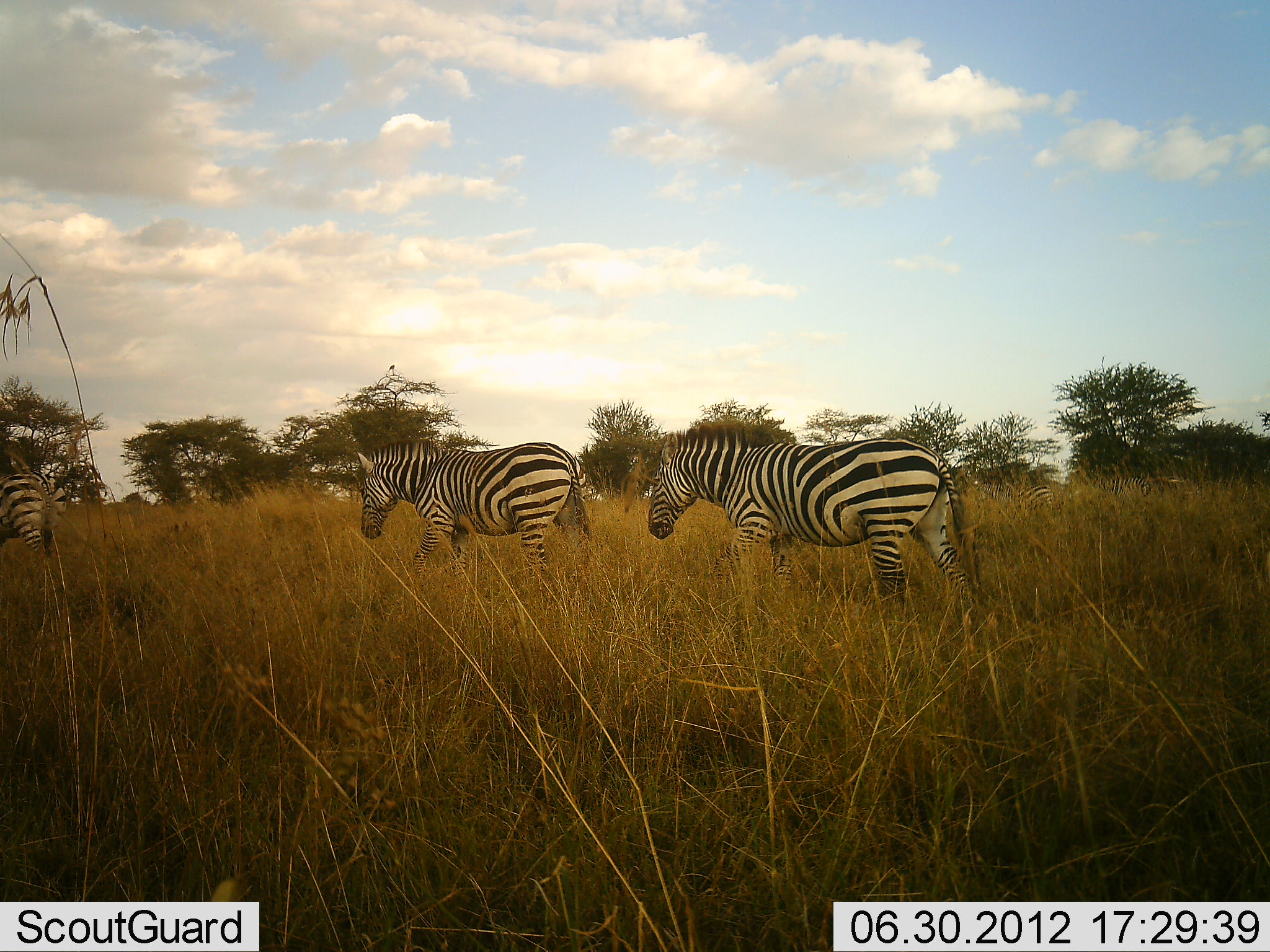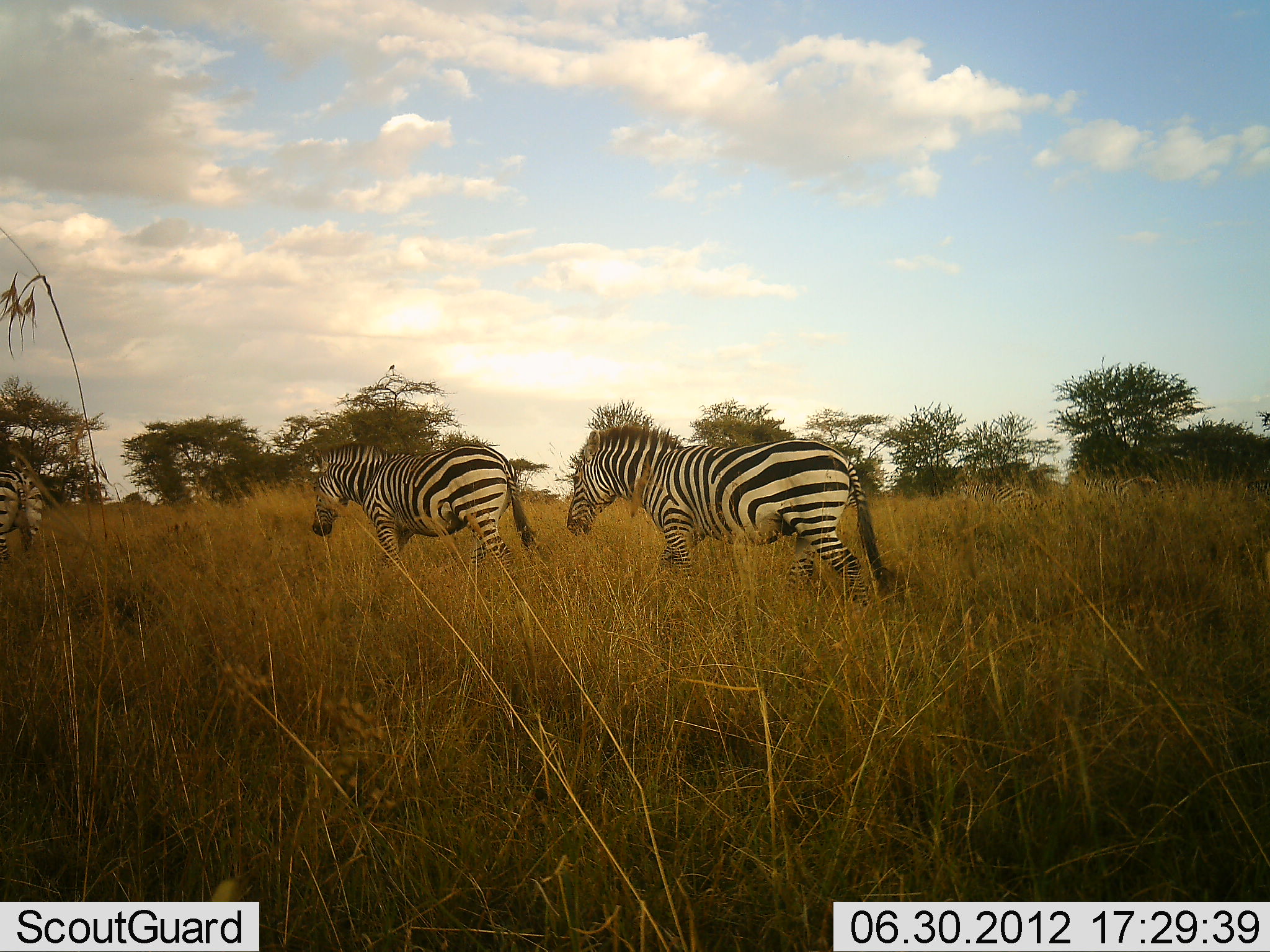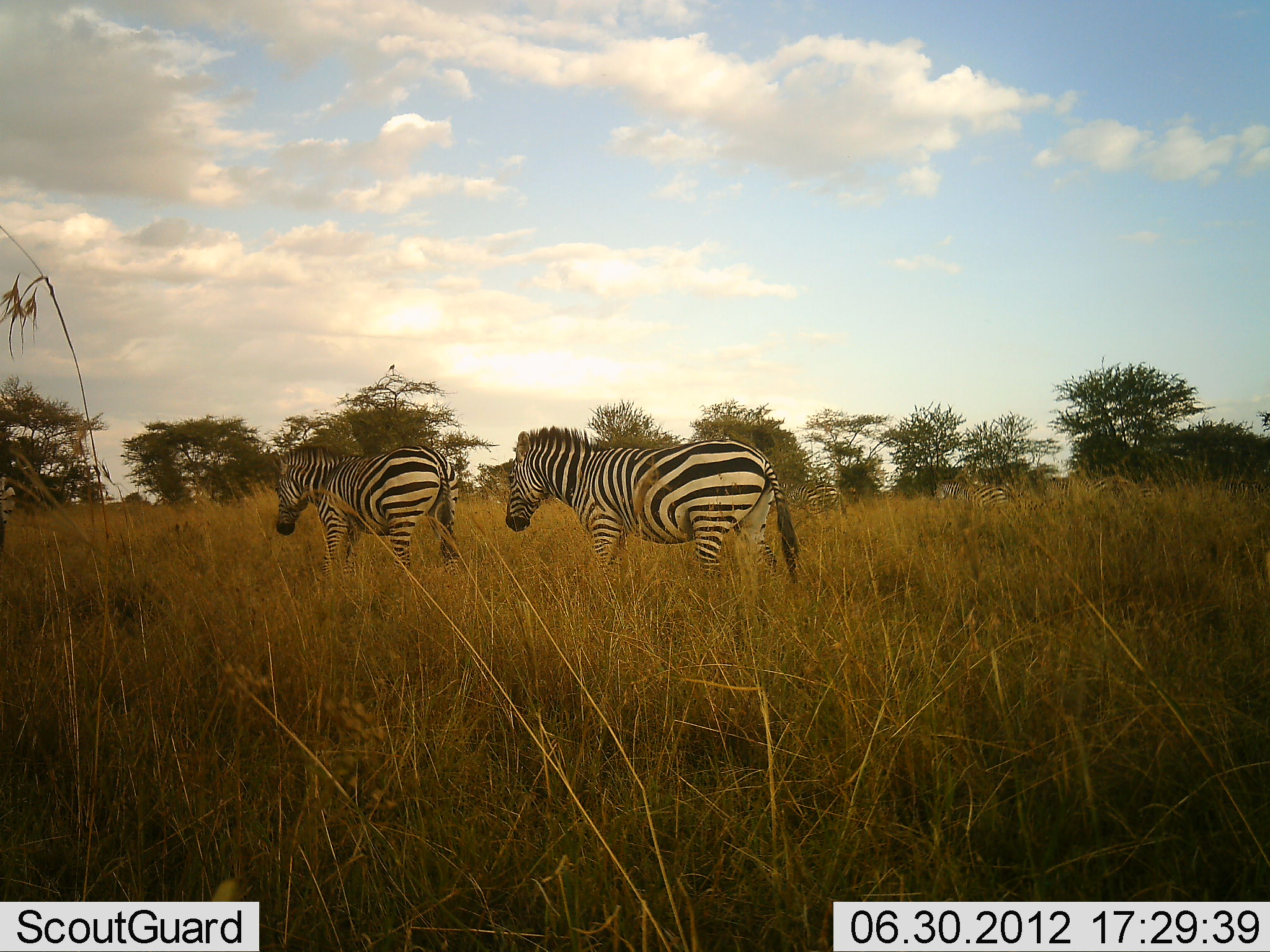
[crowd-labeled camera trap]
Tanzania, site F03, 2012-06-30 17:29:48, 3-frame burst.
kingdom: Animalia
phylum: Chordata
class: Mammalia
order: Perissodactyla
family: Equidae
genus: Equus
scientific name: Equus quagga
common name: plains zebra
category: zebra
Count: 5.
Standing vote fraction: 0%.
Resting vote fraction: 0%.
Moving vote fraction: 100%.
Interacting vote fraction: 0%.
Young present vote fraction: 0%.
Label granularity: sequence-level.